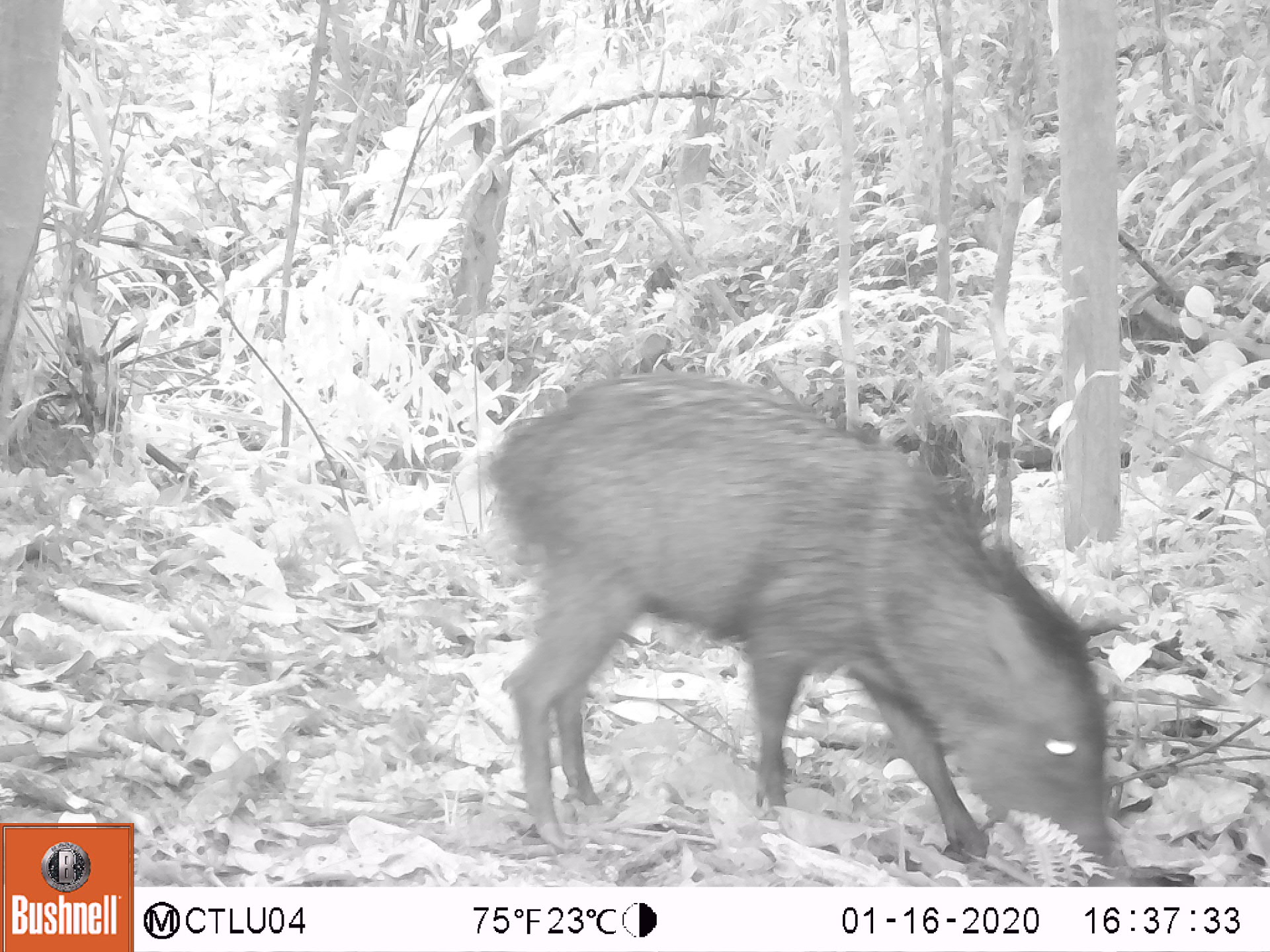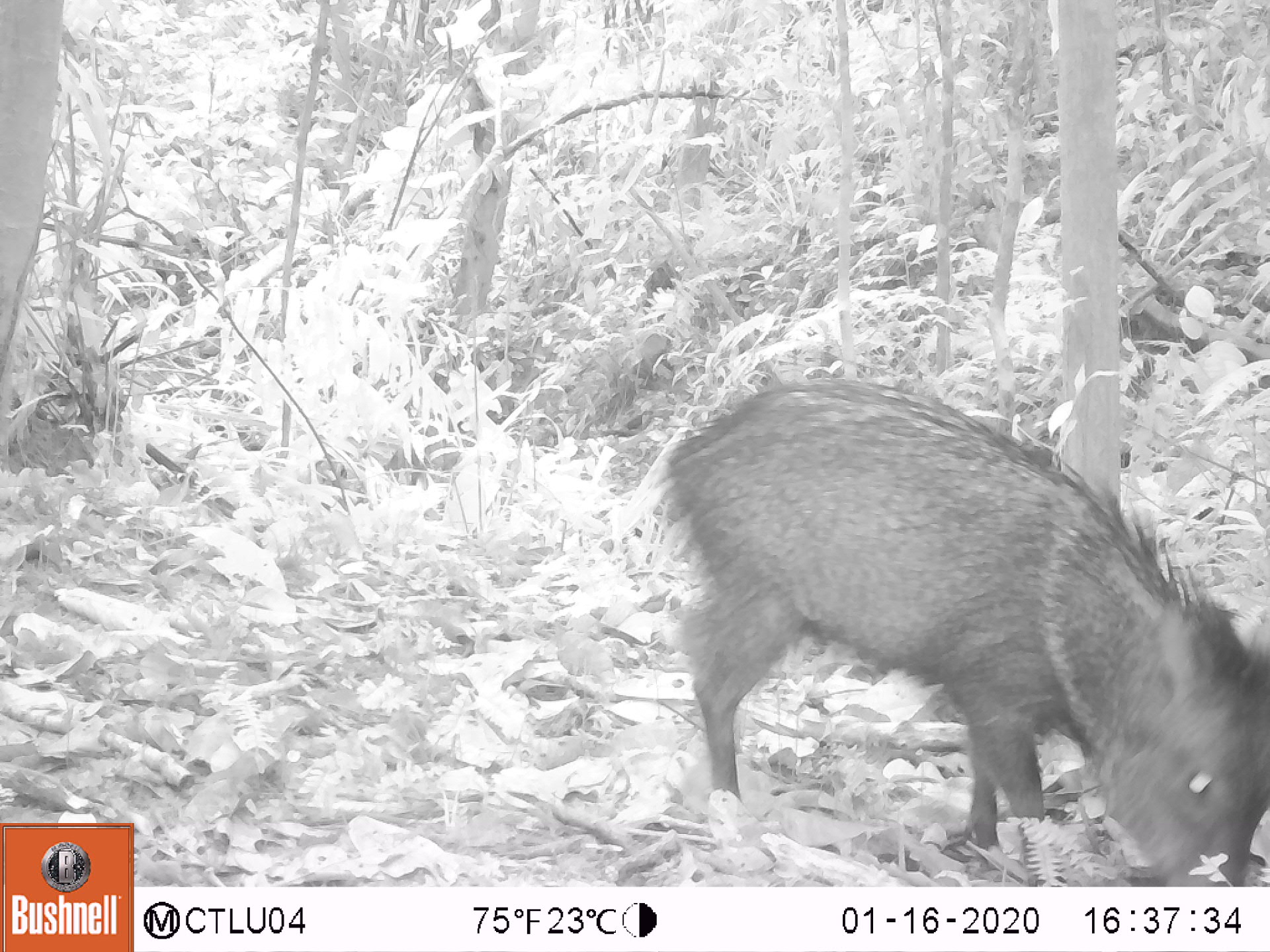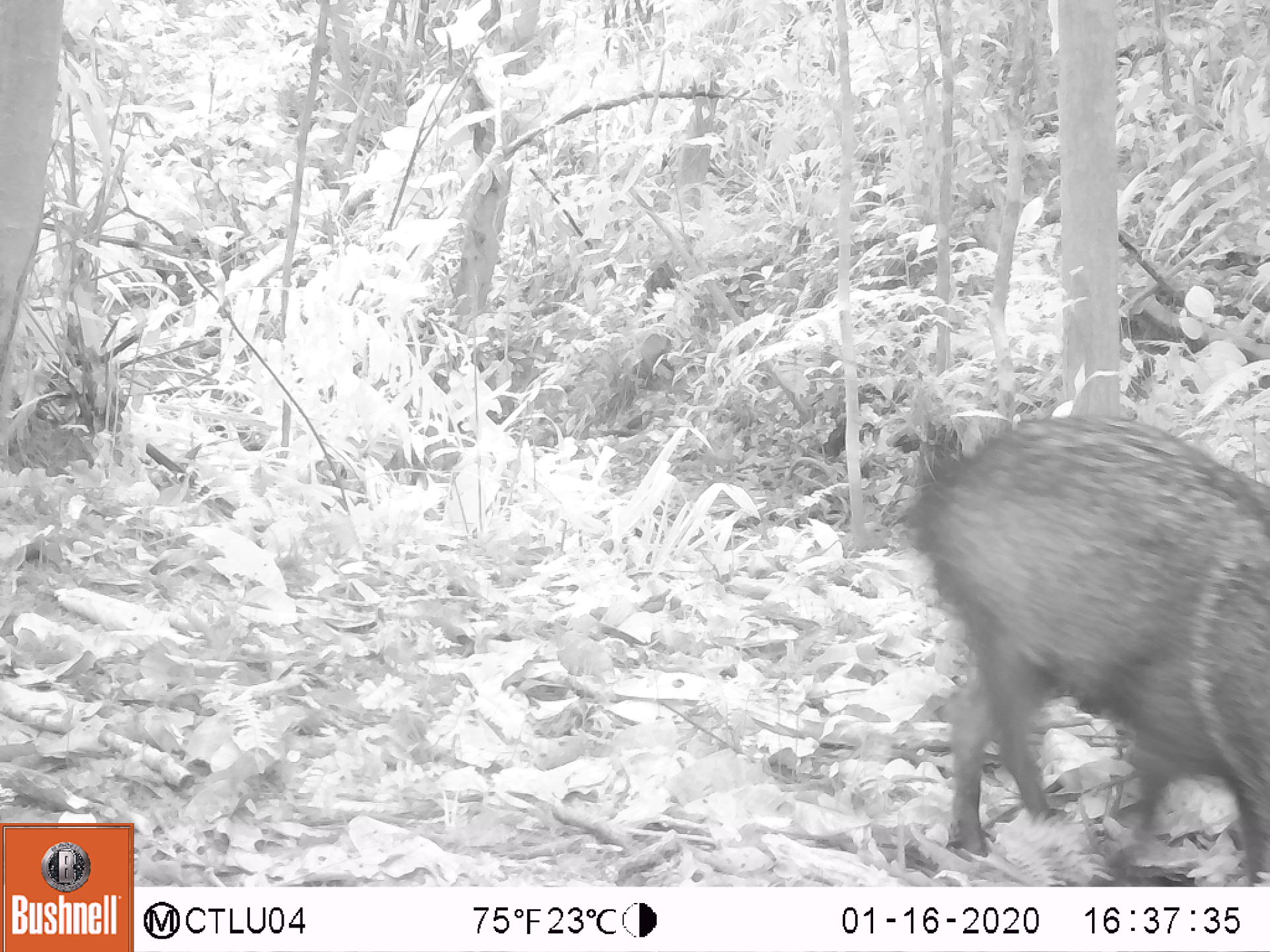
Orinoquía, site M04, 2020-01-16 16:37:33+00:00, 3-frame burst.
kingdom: Animalia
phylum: Chordata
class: Mammalia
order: Artiodactyla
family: Tayassuidae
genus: Pecari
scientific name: Pecari tajacu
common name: collared peccary